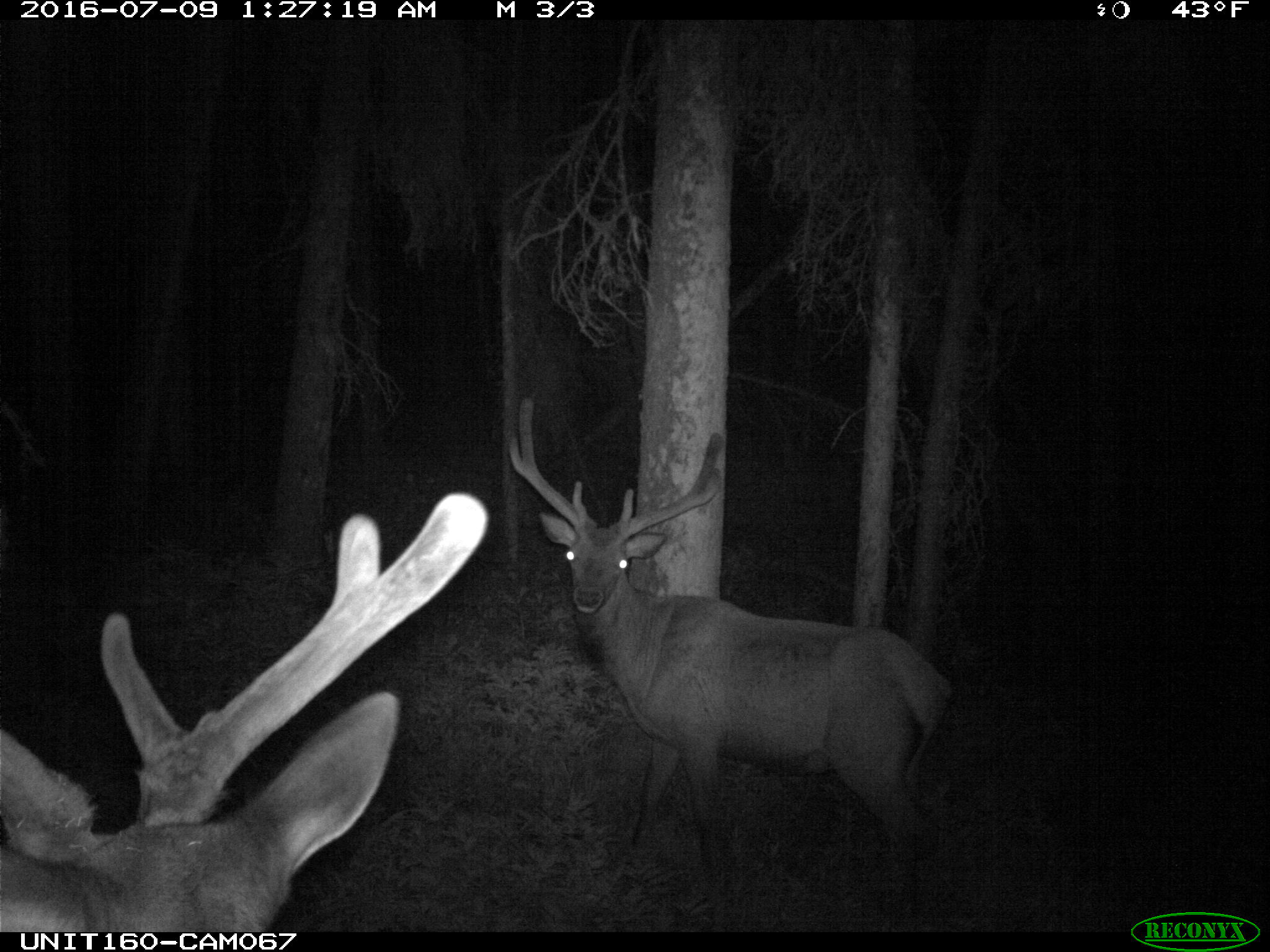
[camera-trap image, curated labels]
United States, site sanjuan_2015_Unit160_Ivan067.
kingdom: Animalia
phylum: Chordata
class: Mammalia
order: Artiodactyla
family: Cervidae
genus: Cervus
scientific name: Cervus elaphus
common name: red deer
Cervus elaphus (red deer).